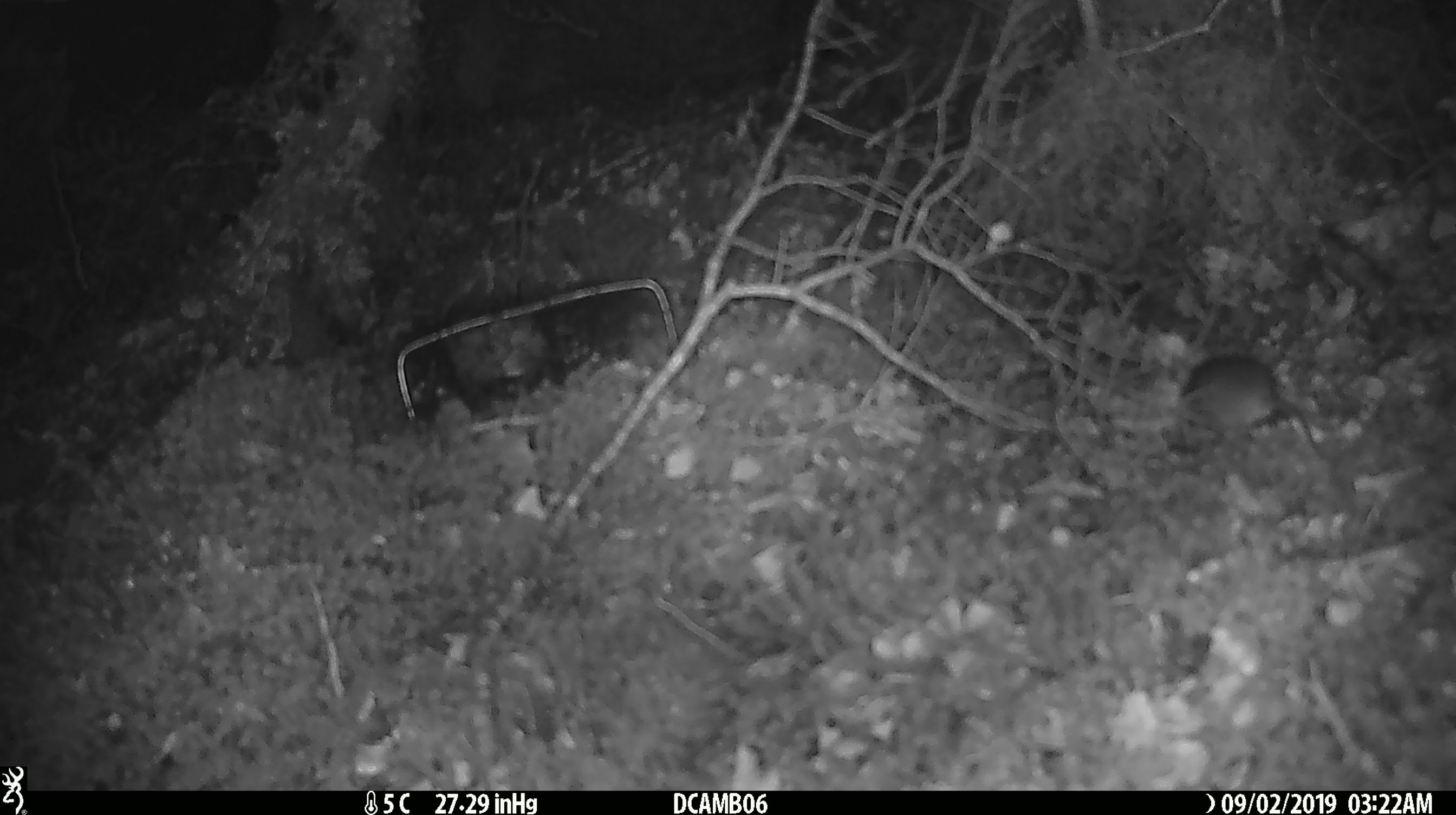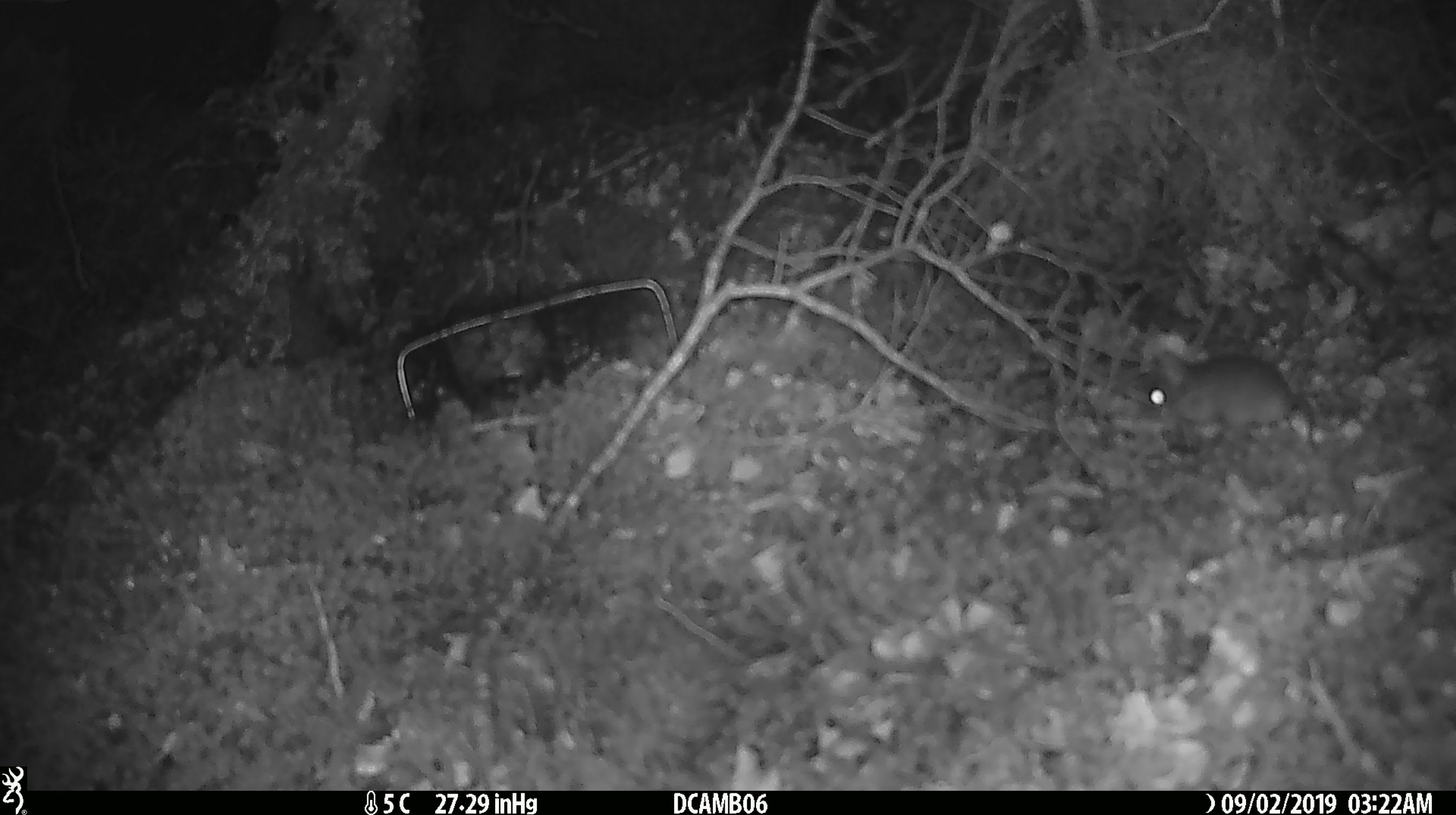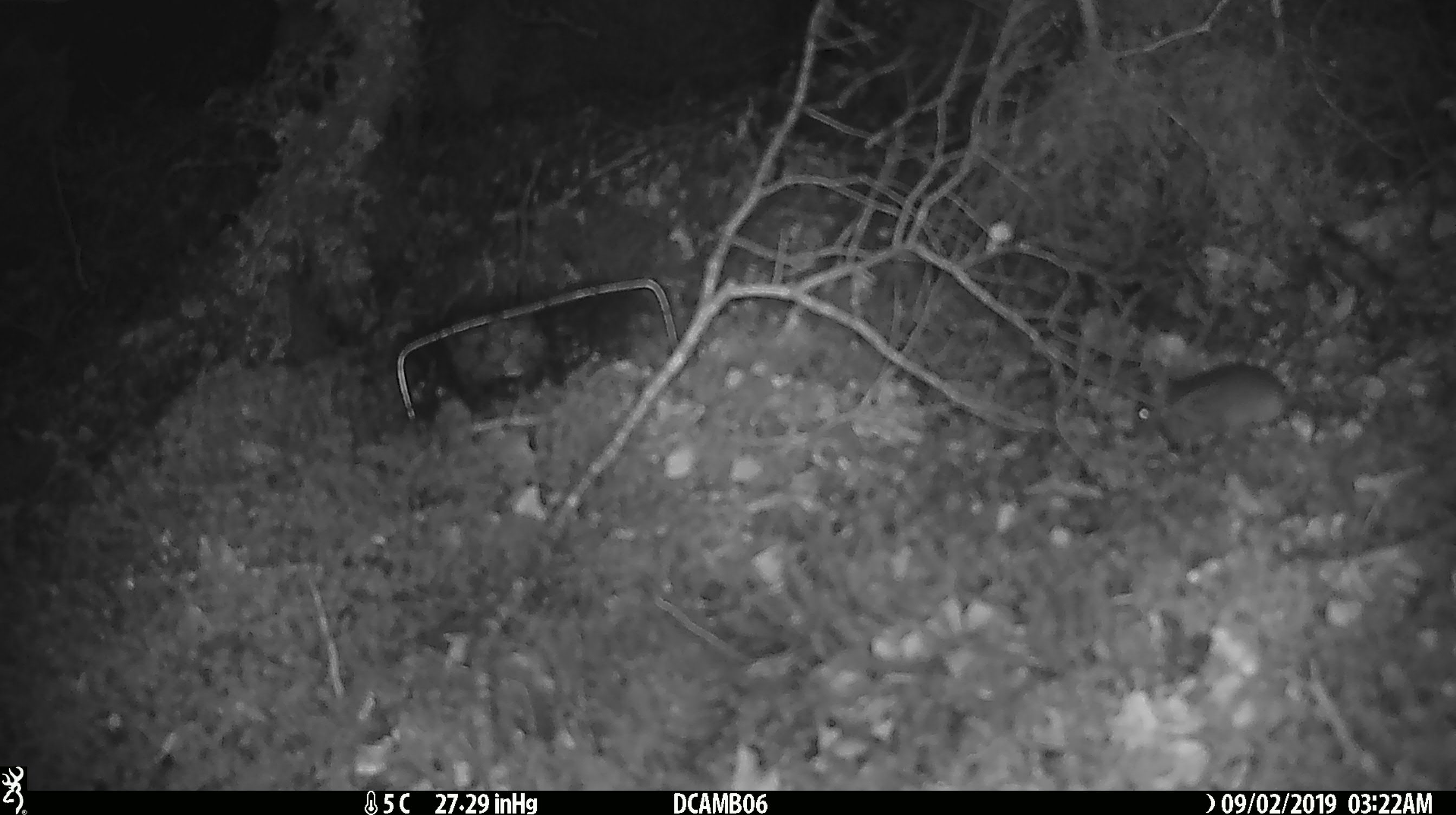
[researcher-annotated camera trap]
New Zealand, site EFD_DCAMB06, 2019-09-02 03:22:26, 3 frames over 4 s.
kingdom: Animalia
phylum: Chordata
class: Mammalia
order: Rodentia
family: Muridae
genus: Mus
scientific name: Mus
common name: mouse